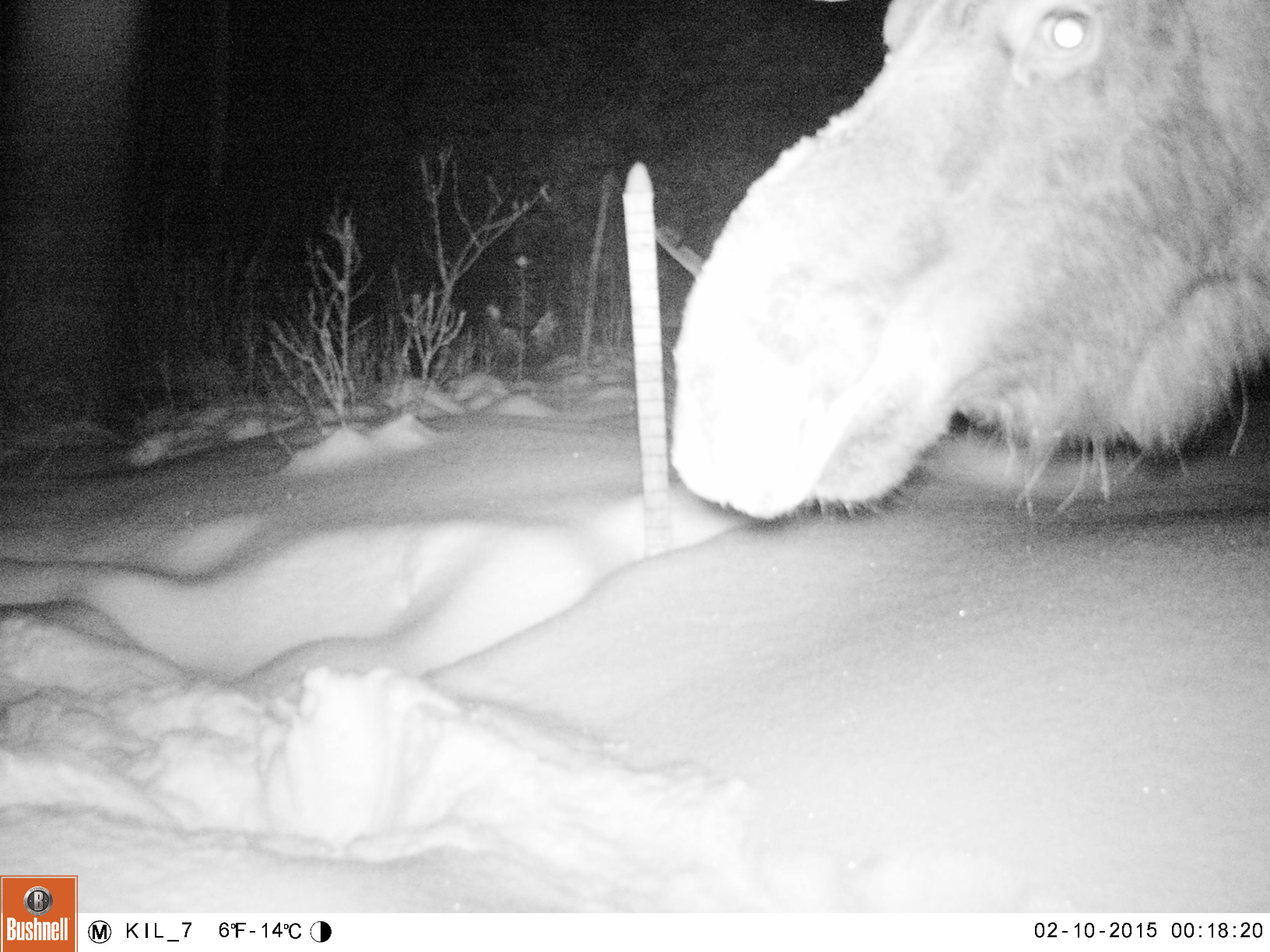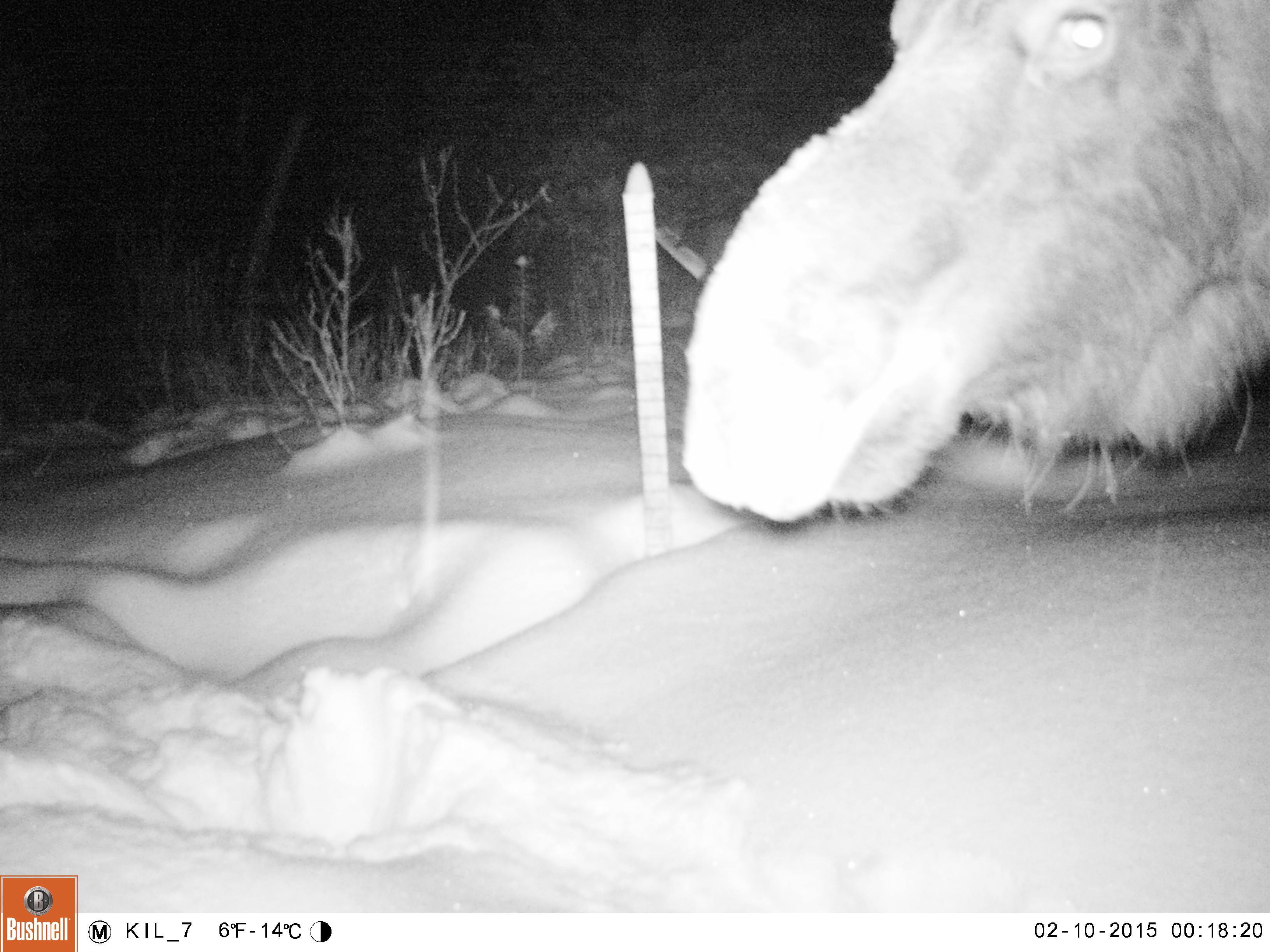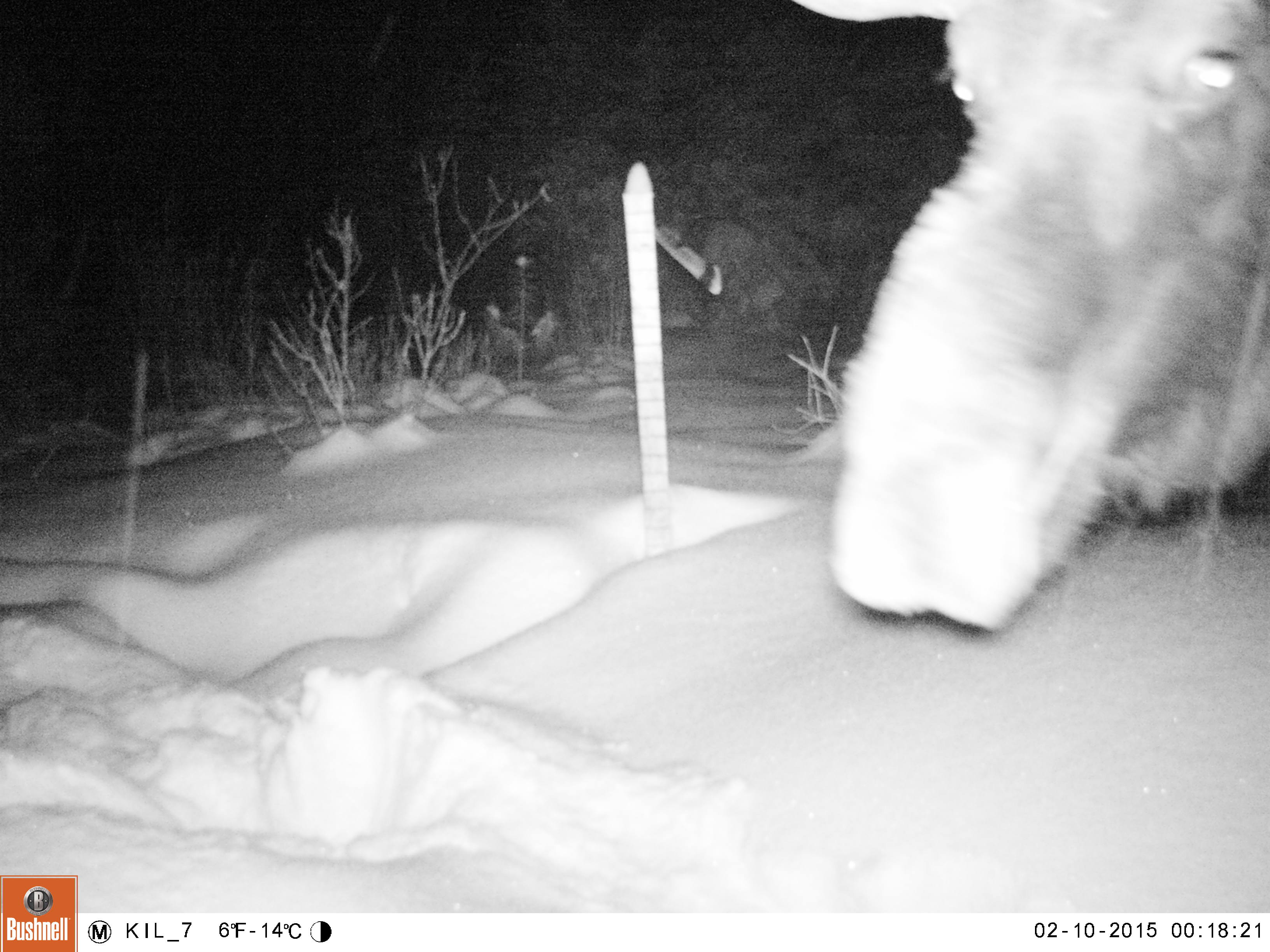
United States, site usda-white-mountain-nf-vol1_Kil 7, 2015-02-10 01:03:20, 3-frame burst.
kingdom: Animalia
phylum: Chordata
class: Mammalia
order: Artiodactyla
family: Cervidae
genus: Alces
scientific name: Alces alces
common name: moose